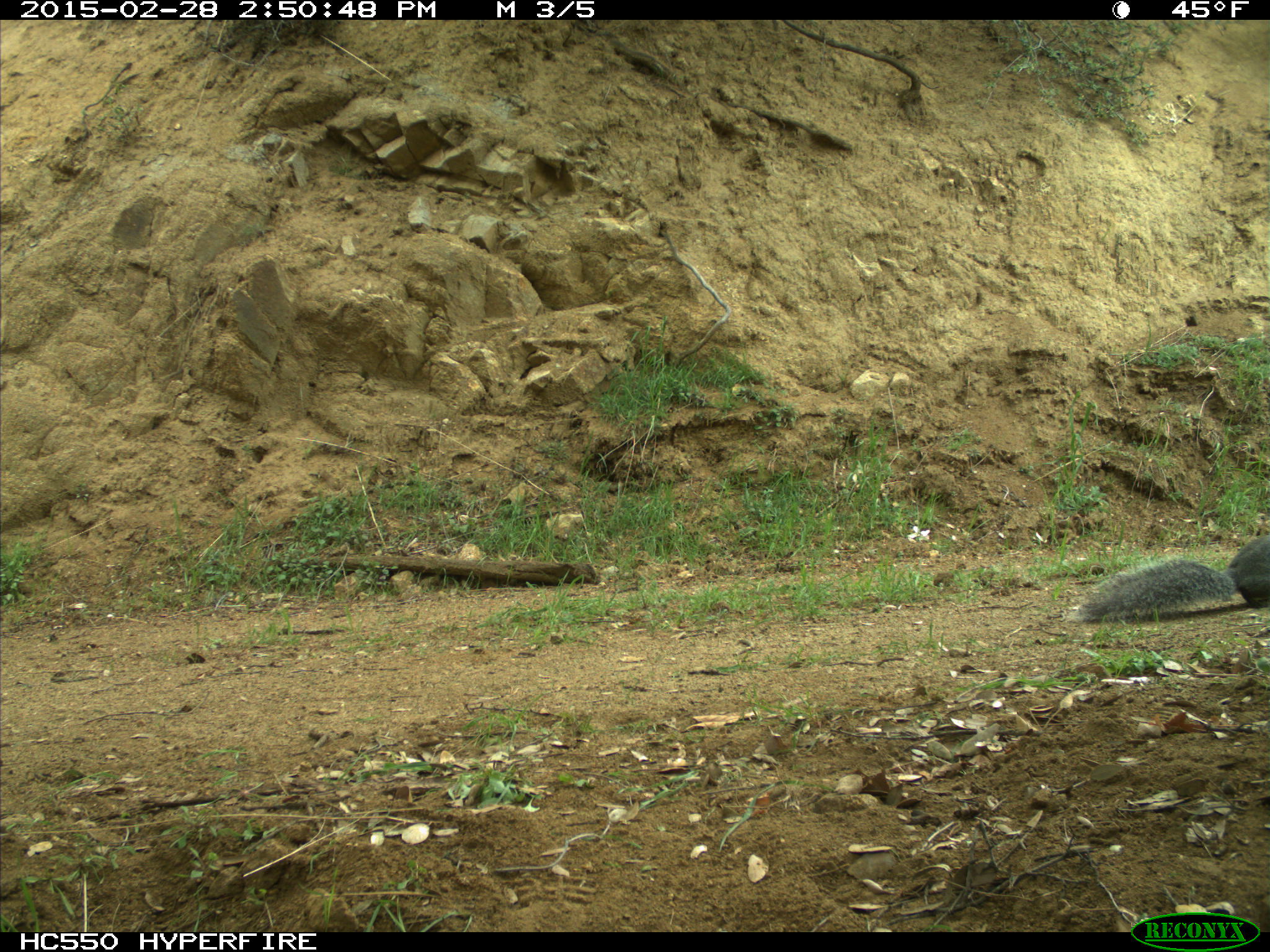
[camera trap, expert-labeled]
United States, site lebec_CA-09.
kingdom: Animalia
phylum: Chordata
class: Mammalia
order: Rodentia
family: Sciuridae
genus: Sciurus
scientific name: Sciurus carolinensis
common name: eastern gray squirrel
Sciurus carolinensis (eastern gray squirrel).